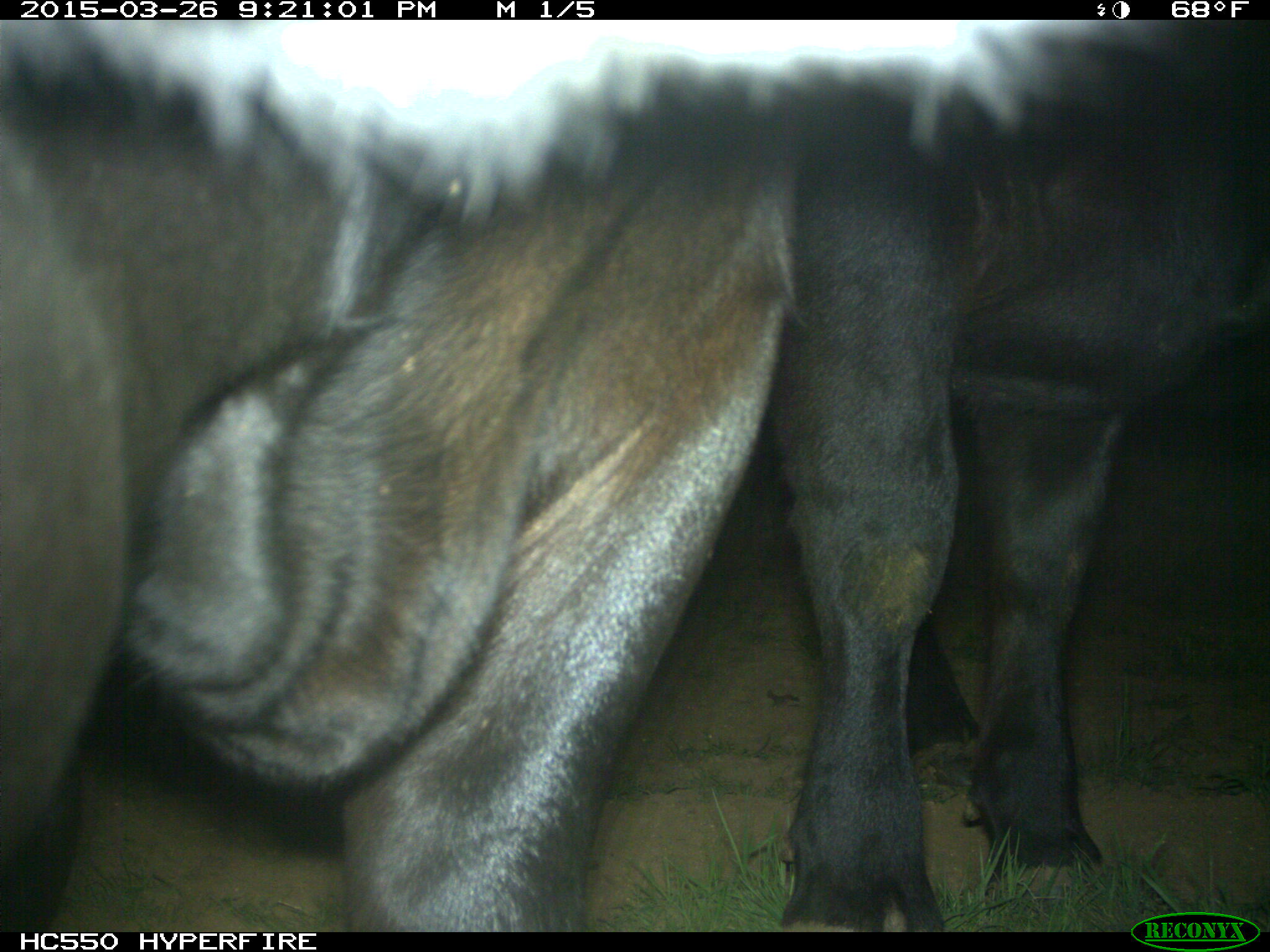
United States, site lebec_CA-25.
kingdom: Animalia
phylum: Chordata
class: Mammalia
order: Artiodactyla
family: Bovidae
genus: Bos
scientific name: Bos taurus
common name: domestic cow